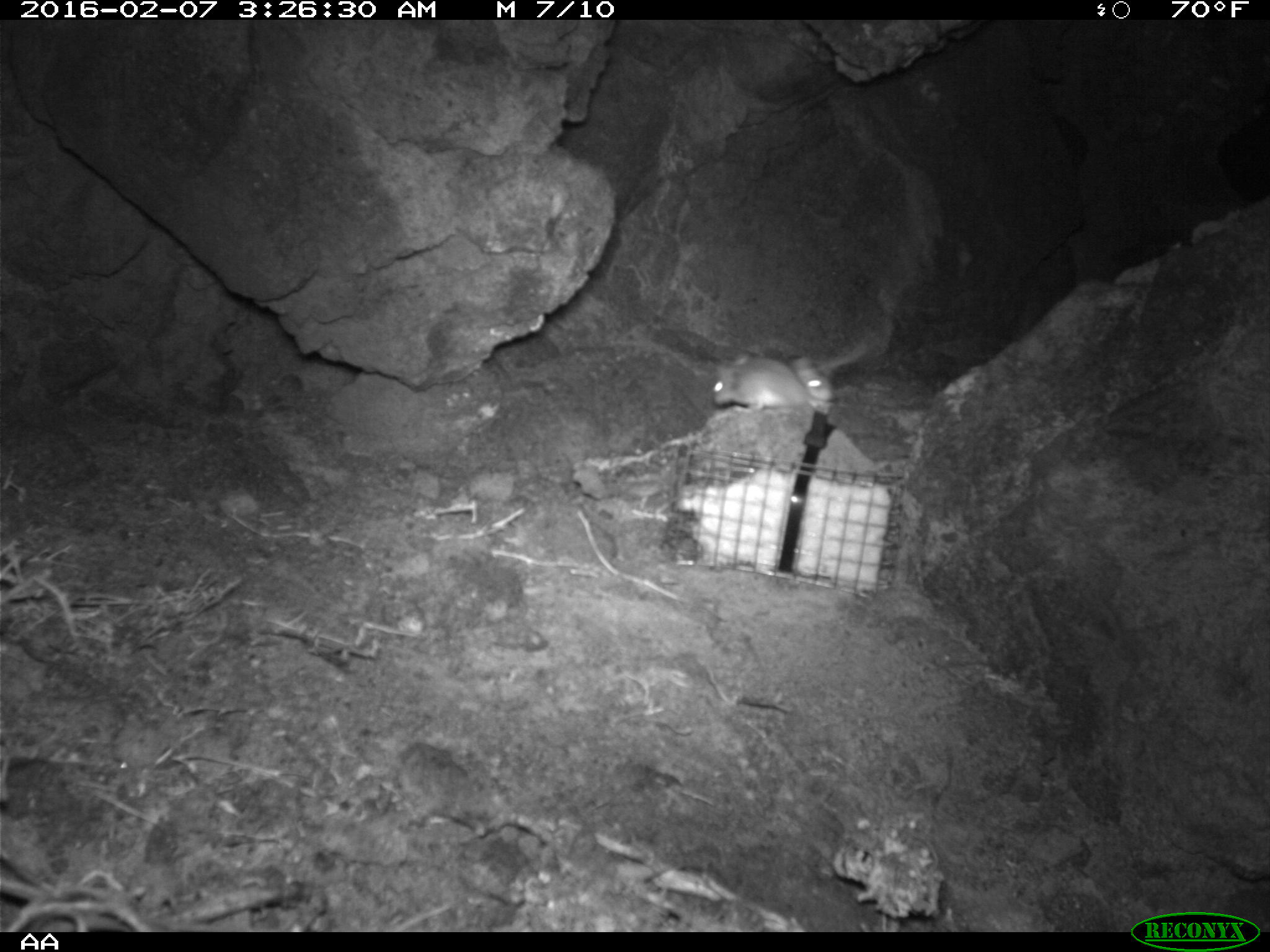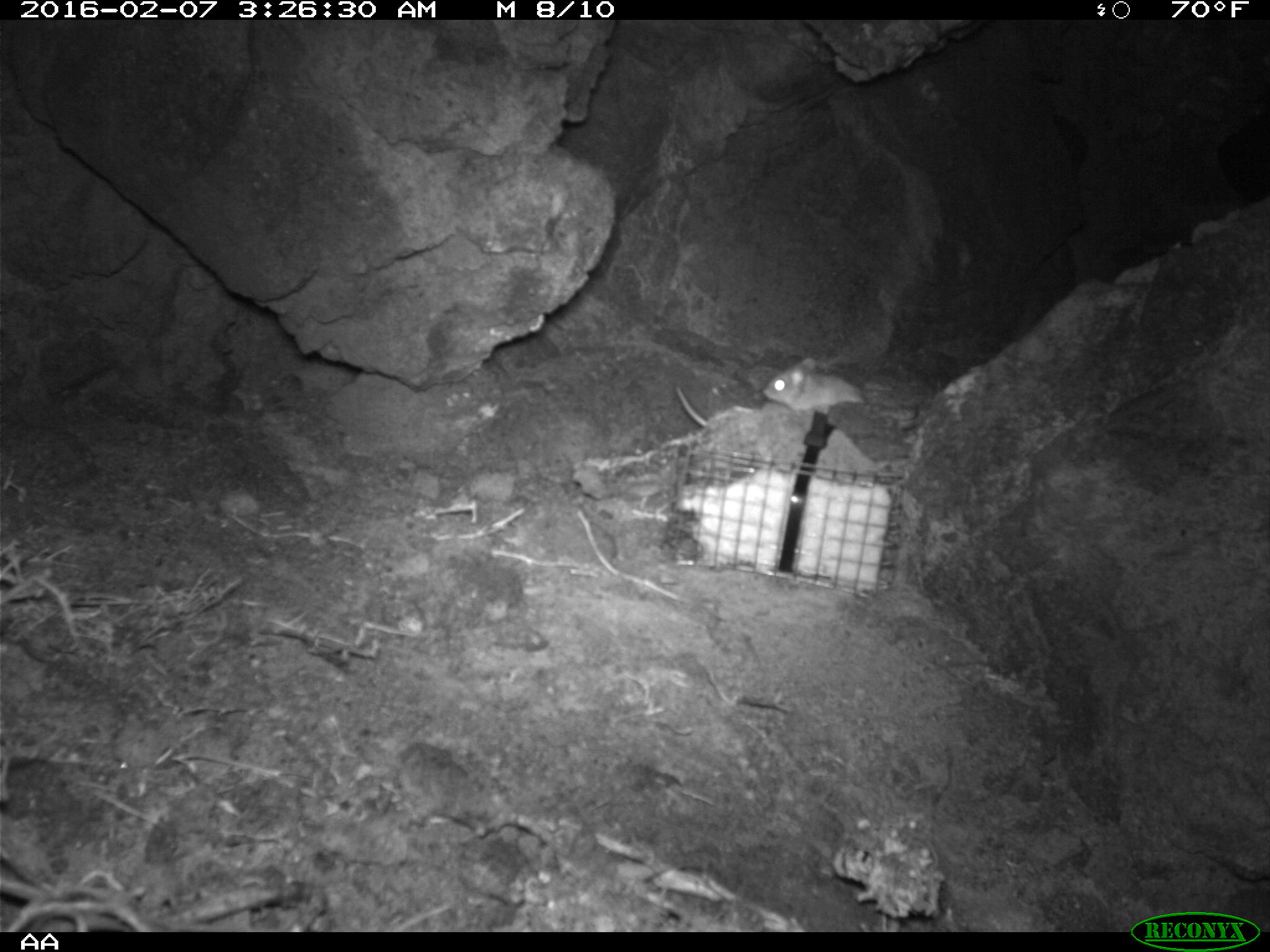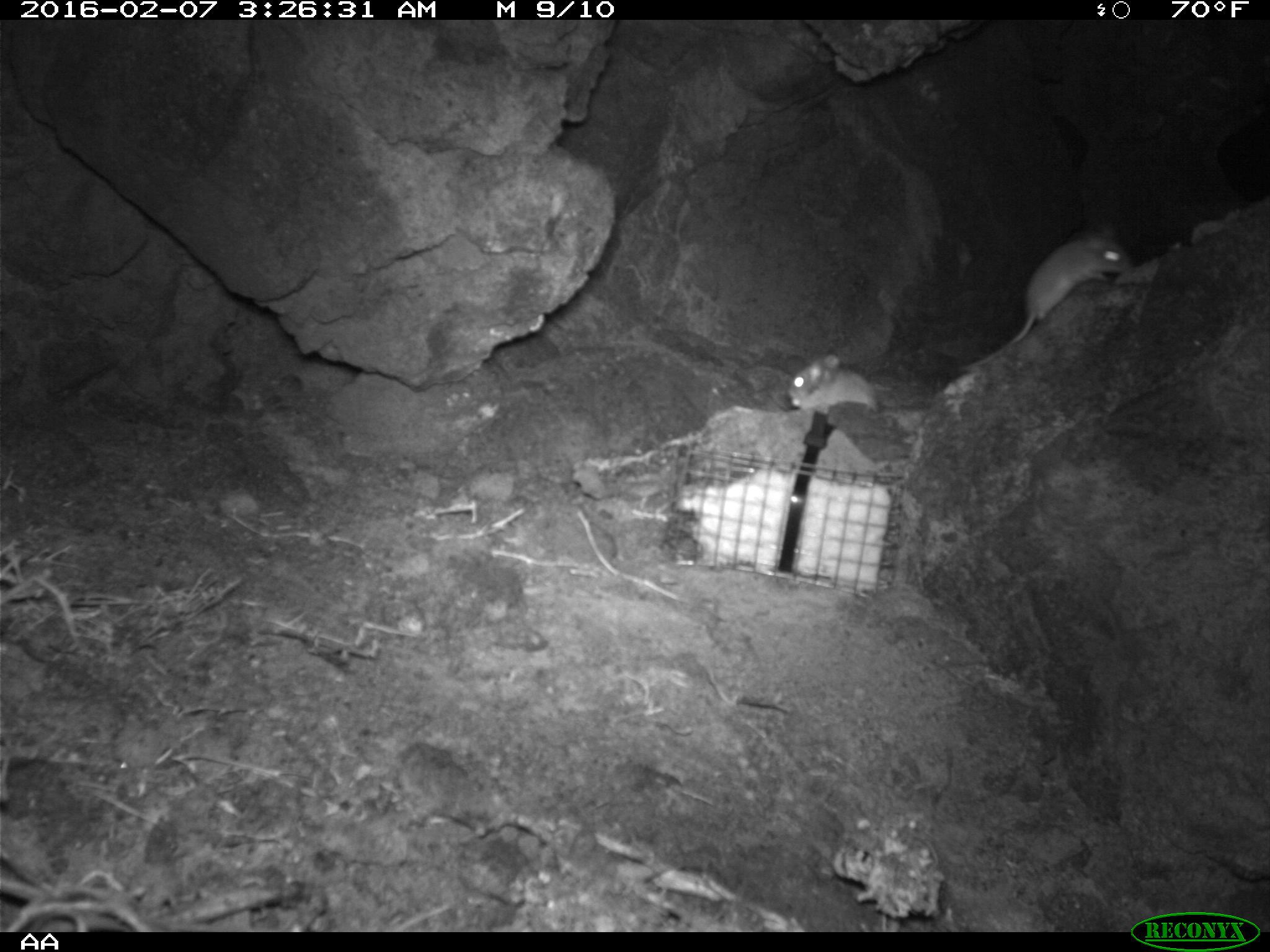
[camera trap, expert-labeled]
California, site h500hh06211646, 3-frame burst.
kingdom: Animalia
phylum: Chordata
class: Mammalia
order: Rodentia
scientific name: Rodentia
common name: rodent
Rodent (Rodentia).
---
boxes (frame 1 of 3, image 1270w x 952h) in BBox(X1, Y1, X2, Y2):
rodent: BBox(788, 331, 874, 414); BBox(711, 351, 810, 410)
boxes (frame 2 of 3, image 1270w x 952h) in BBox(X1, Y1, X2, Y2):
rodent: BBox(761, 358, 869, 412)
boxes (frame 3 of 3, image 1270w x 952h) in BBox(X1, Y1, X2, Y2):
rodent: BBox(956, 223, 1130, 372); BBox(787, 354, 877, 415)